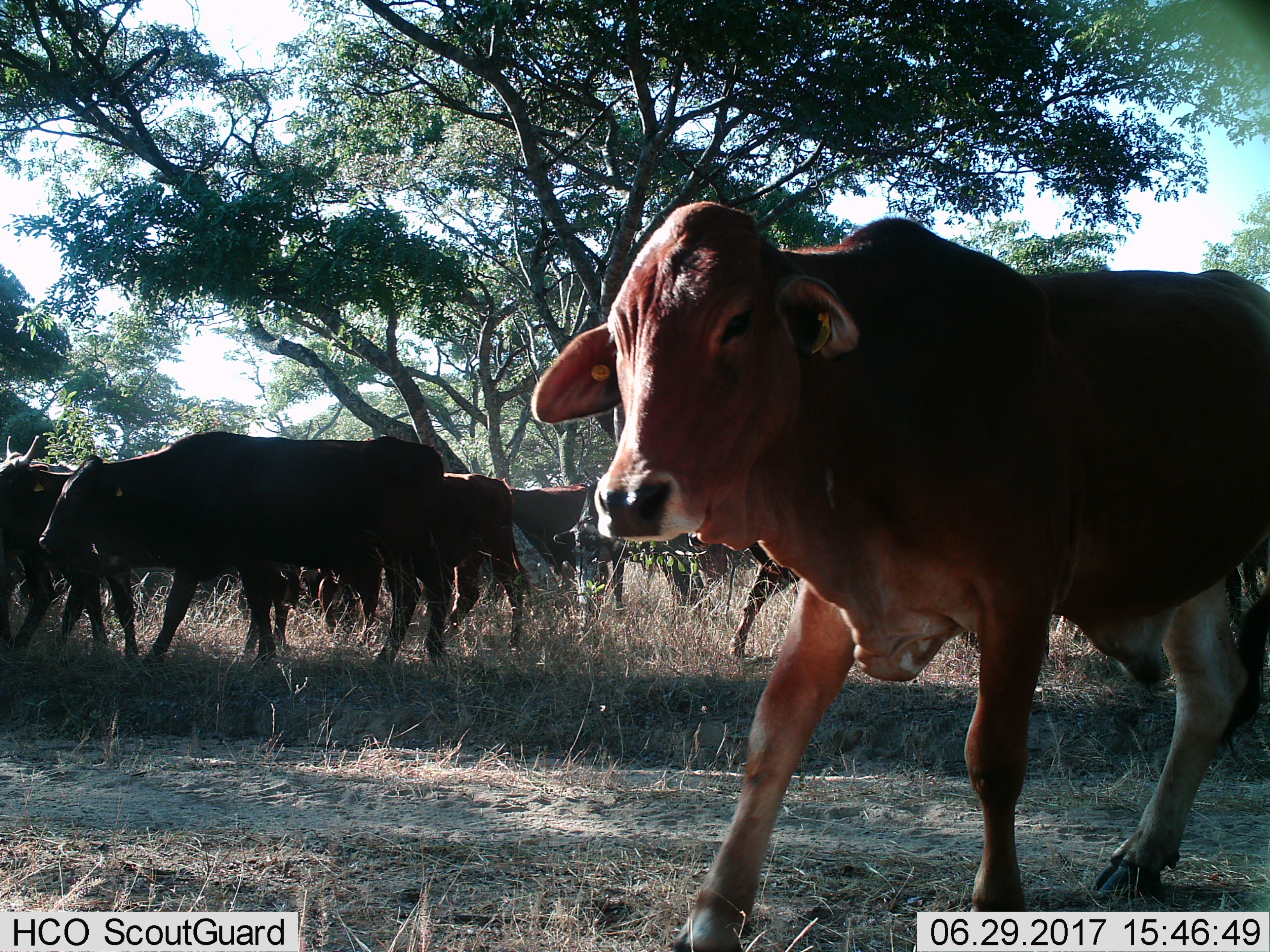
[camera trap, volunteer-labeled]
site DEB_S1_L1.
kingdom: Animalia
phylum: Chordata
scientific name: Vertebrata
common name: domestic animal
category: domesticanimal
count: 7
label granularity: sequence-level